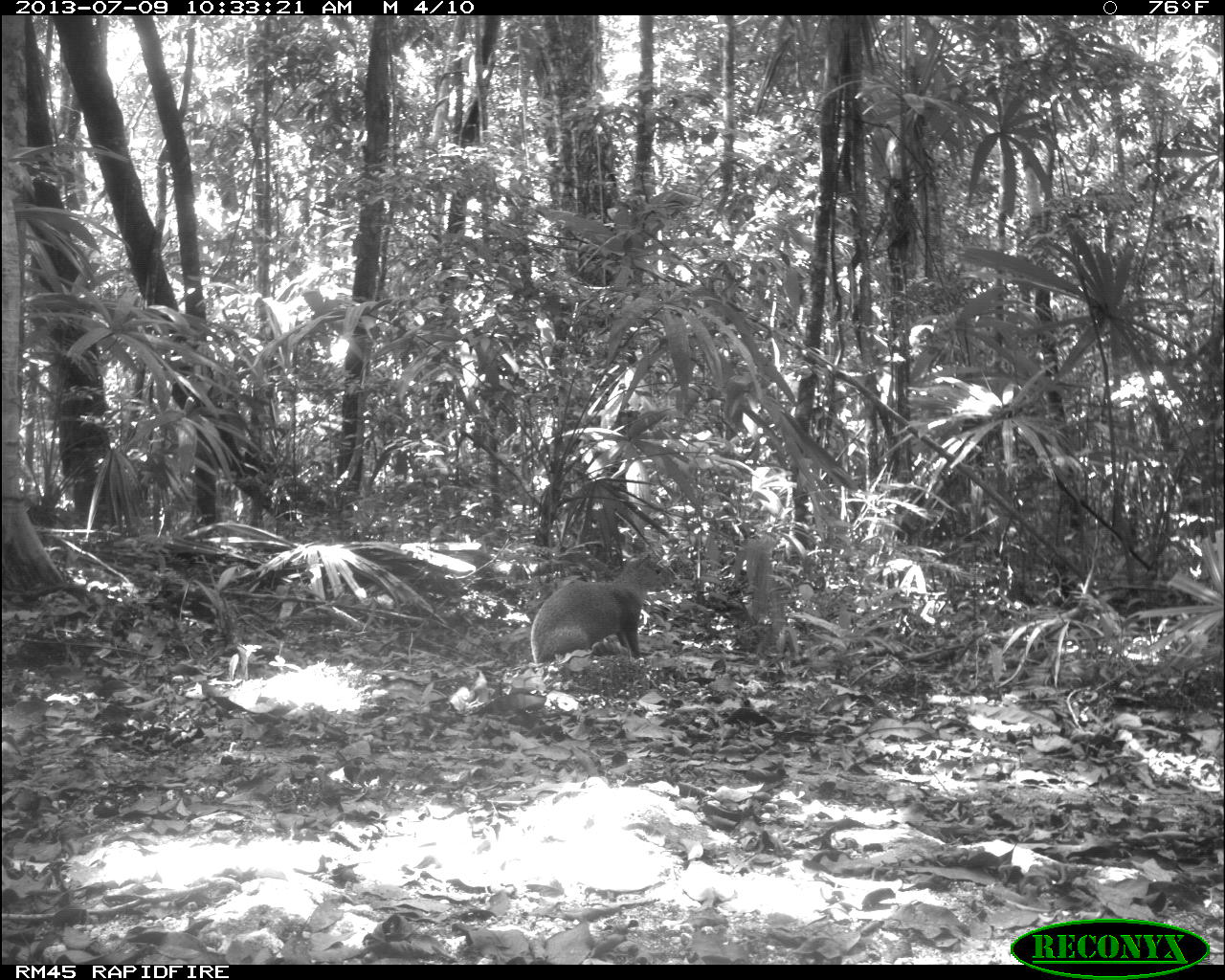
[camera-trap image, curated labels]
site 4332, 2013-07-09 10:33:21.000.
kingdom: Animalia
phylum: Chordata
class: Mammalia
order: Rodentia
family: Dasyproctidae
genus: Dasyprocta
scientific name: Dasyprocta punctata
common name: central american agouti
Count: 1.